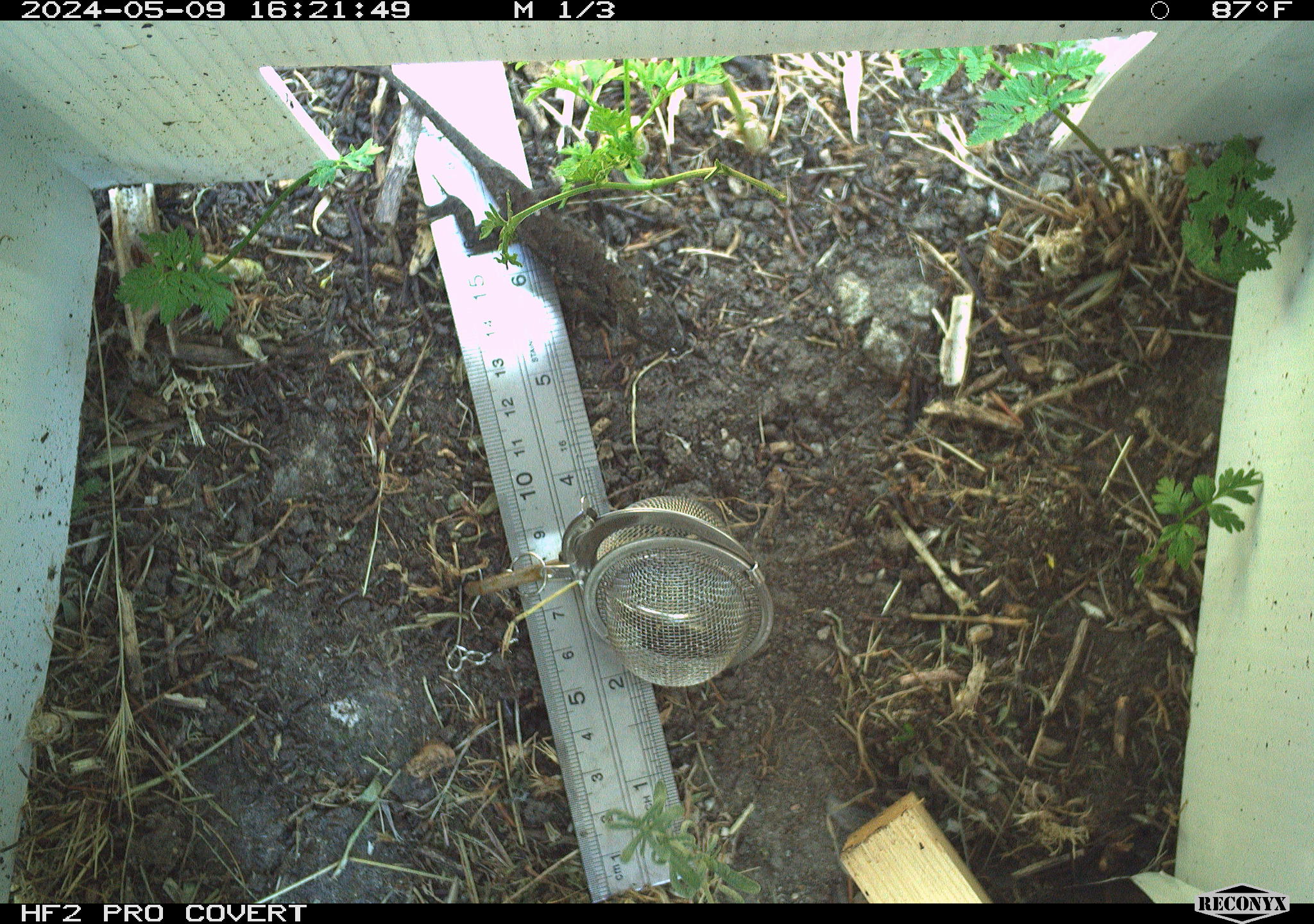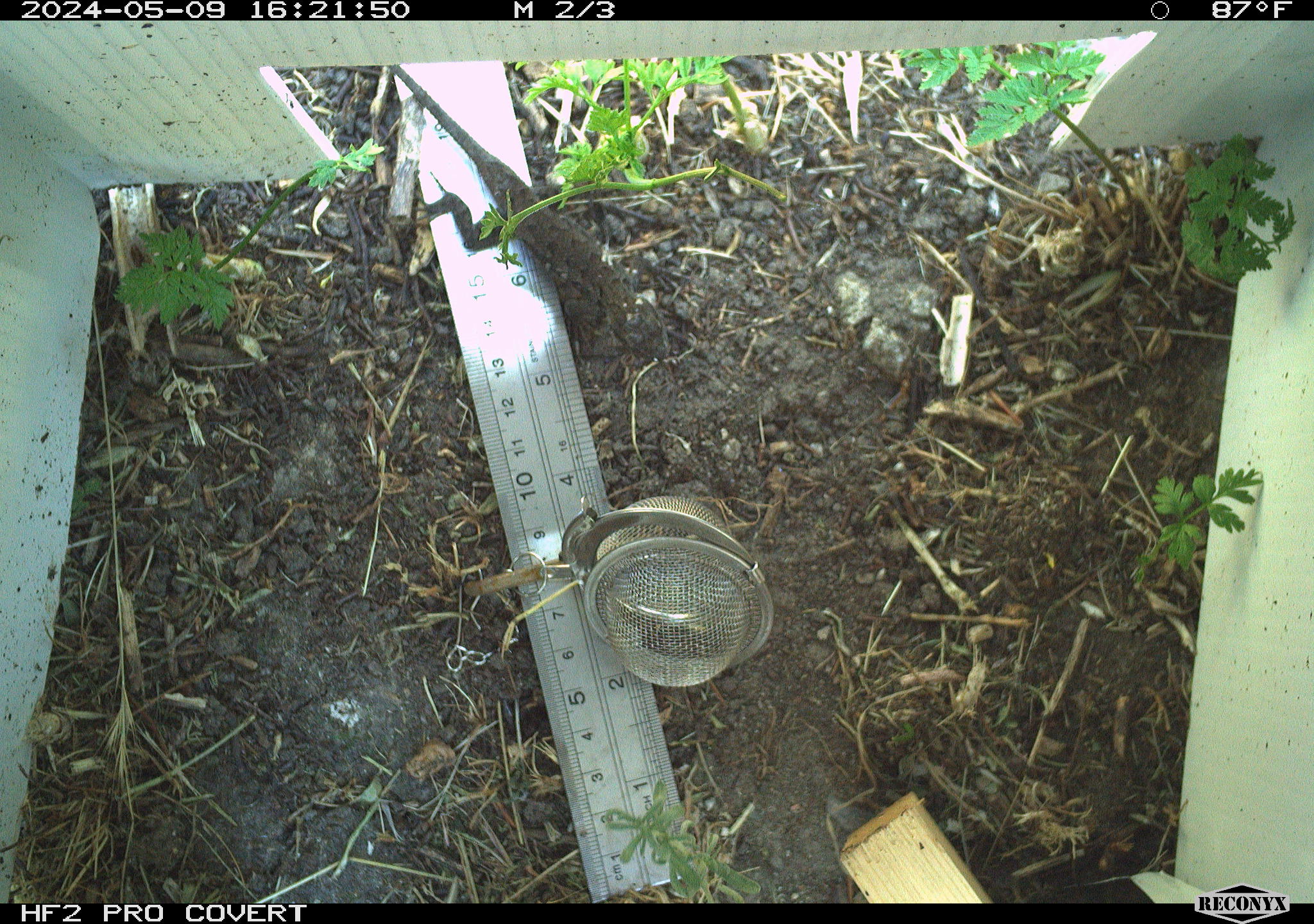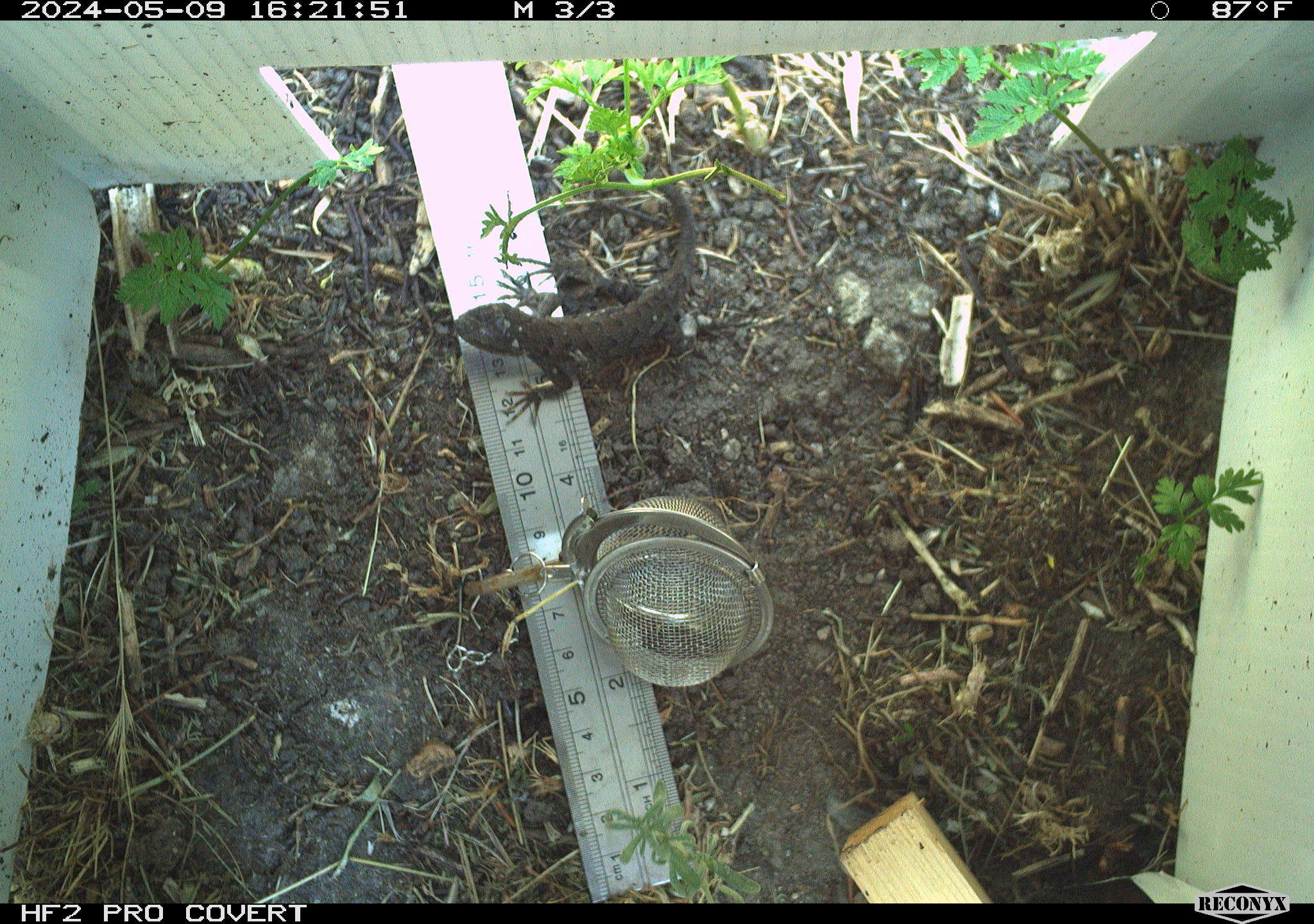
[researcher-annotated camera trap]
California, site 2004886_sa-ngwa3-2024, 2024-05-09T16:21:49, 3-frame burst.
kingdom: Animalia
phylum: Chordata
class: Reptilia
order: Squamata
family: Phrynosomatidae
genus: Sceloporus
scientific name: Sceloporus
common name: spiny lizards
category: sceloporus species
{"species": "sceloporus species (spiny lizards) (Sceloporus)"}